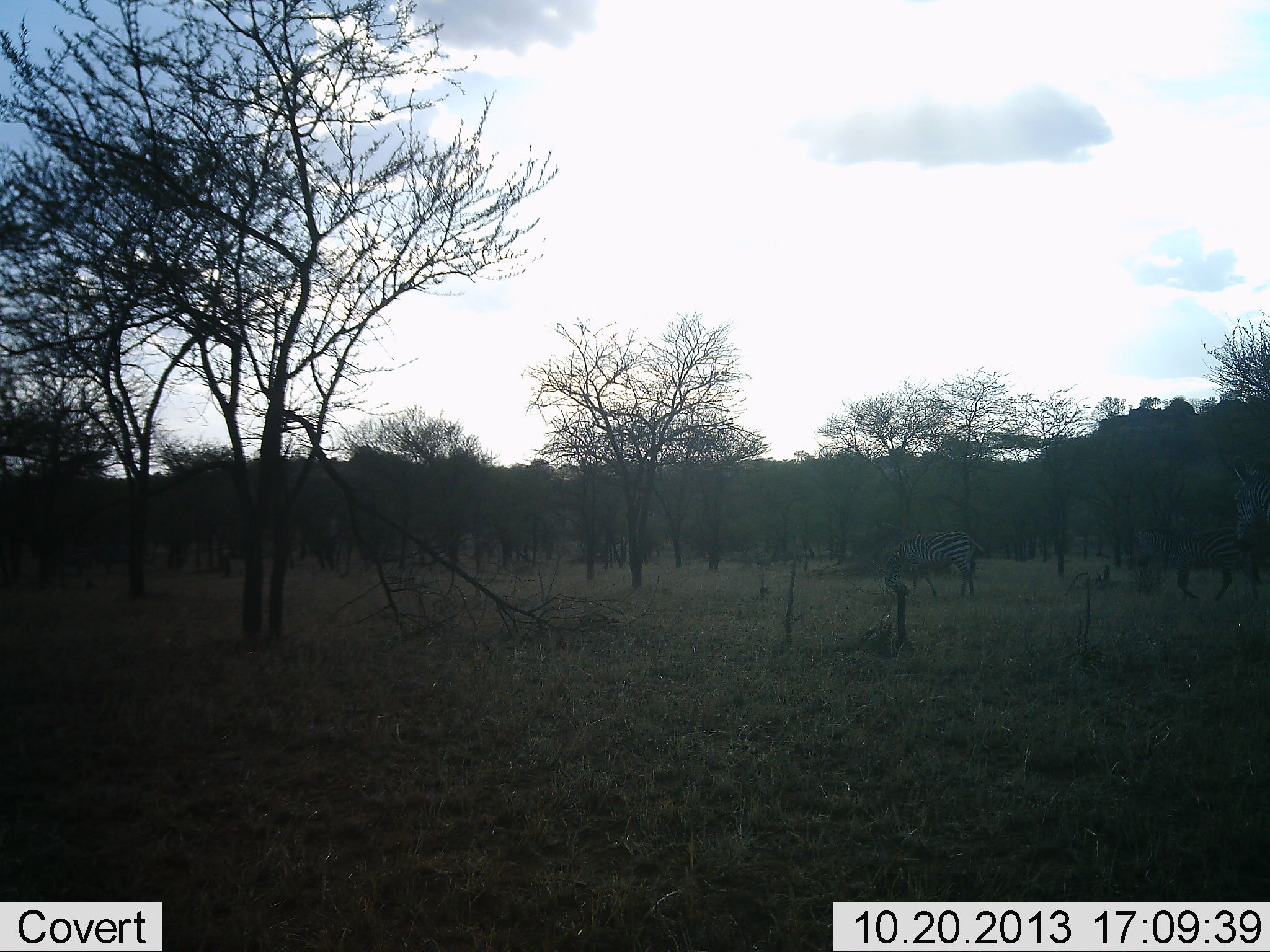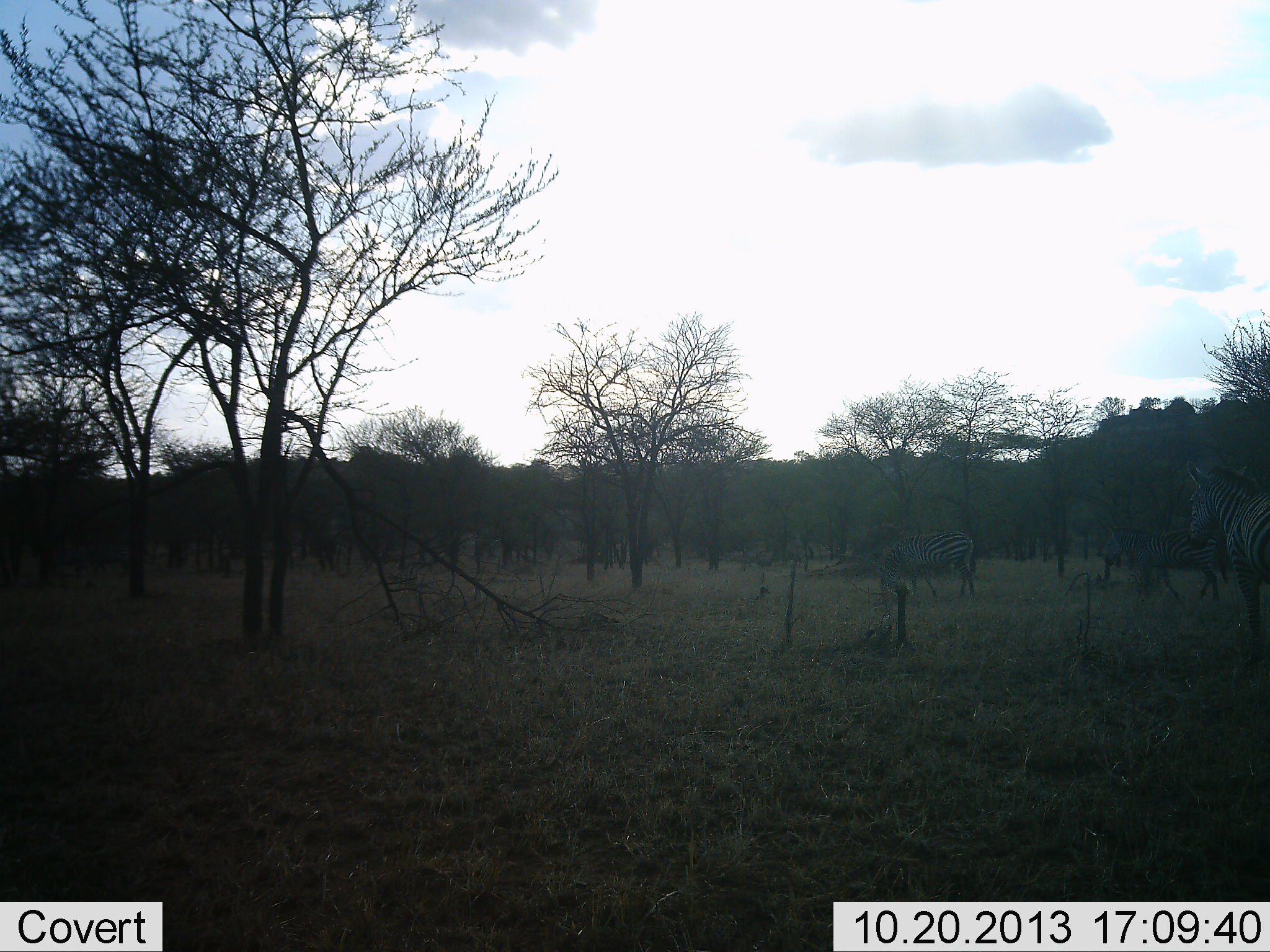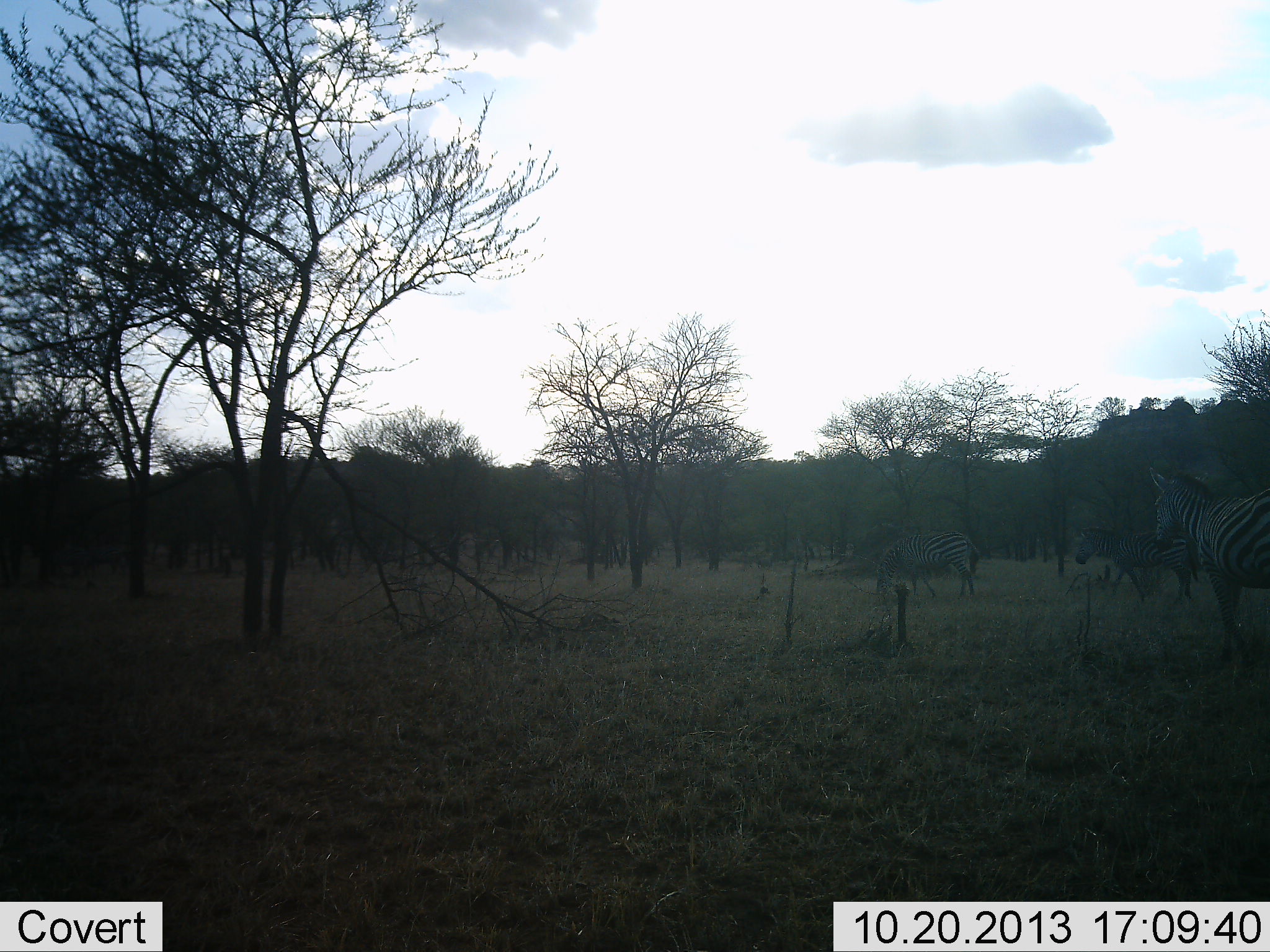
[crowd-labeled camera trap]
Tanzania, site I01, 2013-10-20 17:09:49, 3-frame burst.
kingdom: Animalia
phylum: Chordata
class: Mammalia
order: Perissodactyla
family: Equidae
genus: Equus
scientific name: Equus quagga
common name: plains zebra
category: zebra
Zebra (plains zebra) (Equus quagga), count 3. Behavior (volunteer vote fractions): standing 20%, resting 0%, moving 90%, interacting 0%. Young present (vote fraction): 0%. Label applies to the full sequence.